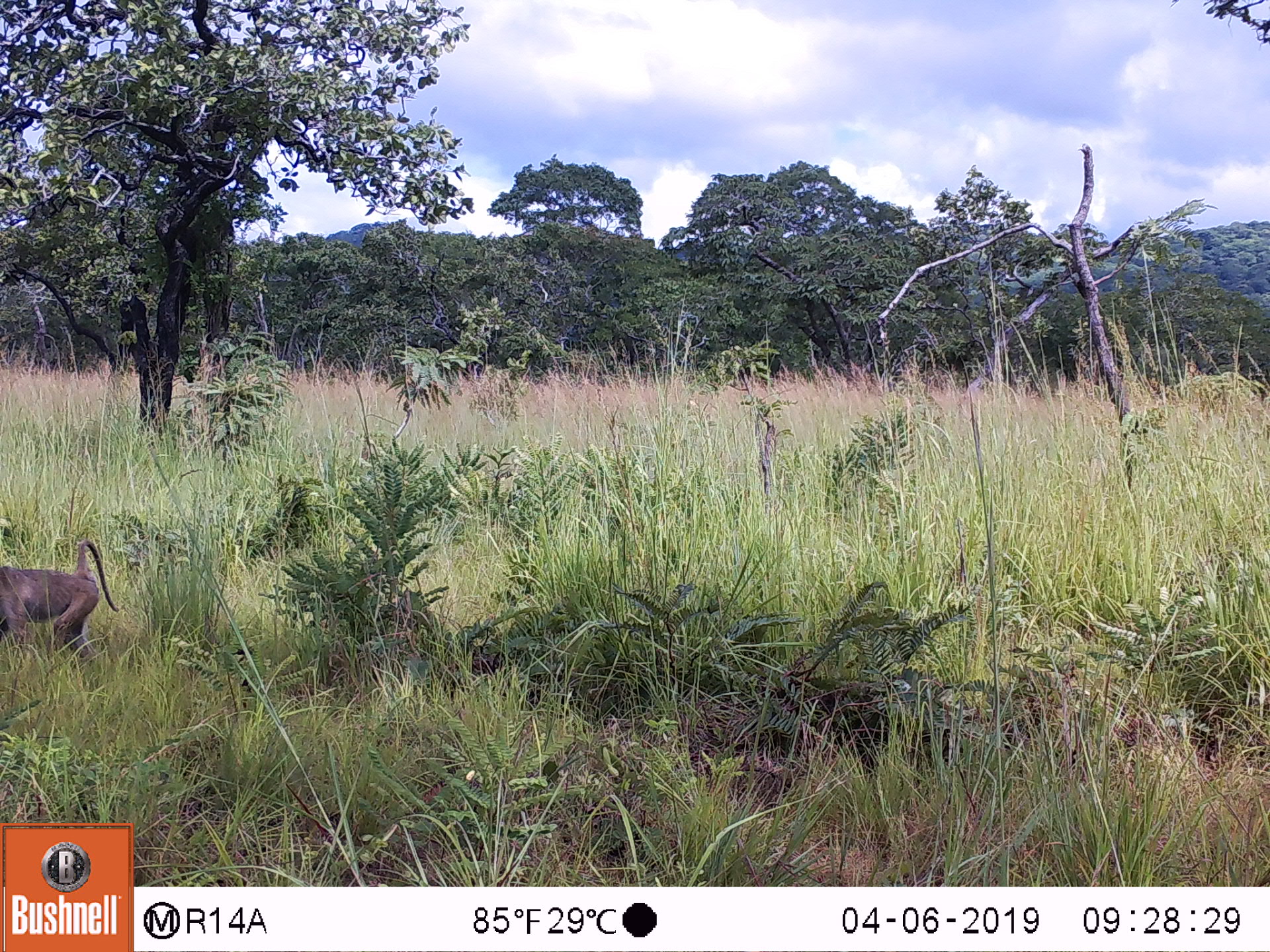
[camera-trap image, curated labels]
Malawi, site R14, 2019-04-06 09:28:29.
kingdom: Animalia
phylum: Chordata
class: Mammalia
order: Primates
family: Cercopithecidae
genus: Papio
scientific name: Papio cynocephalus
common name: yellow baboon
Yellow baboon (Papio cynocephalus), count 1.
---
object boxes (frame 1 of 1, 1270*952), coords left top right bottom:
yellow baboon: 0 536 131 671